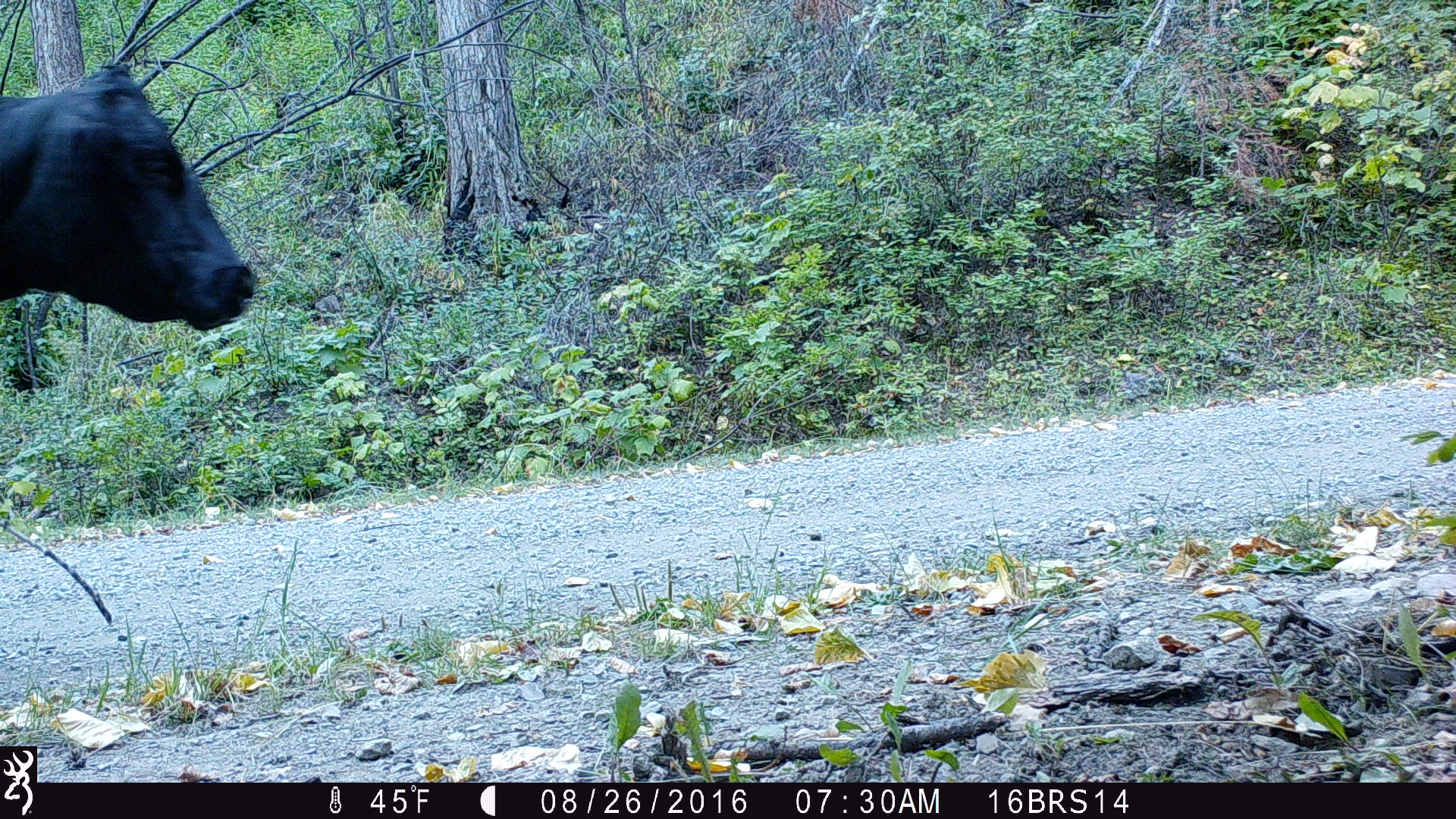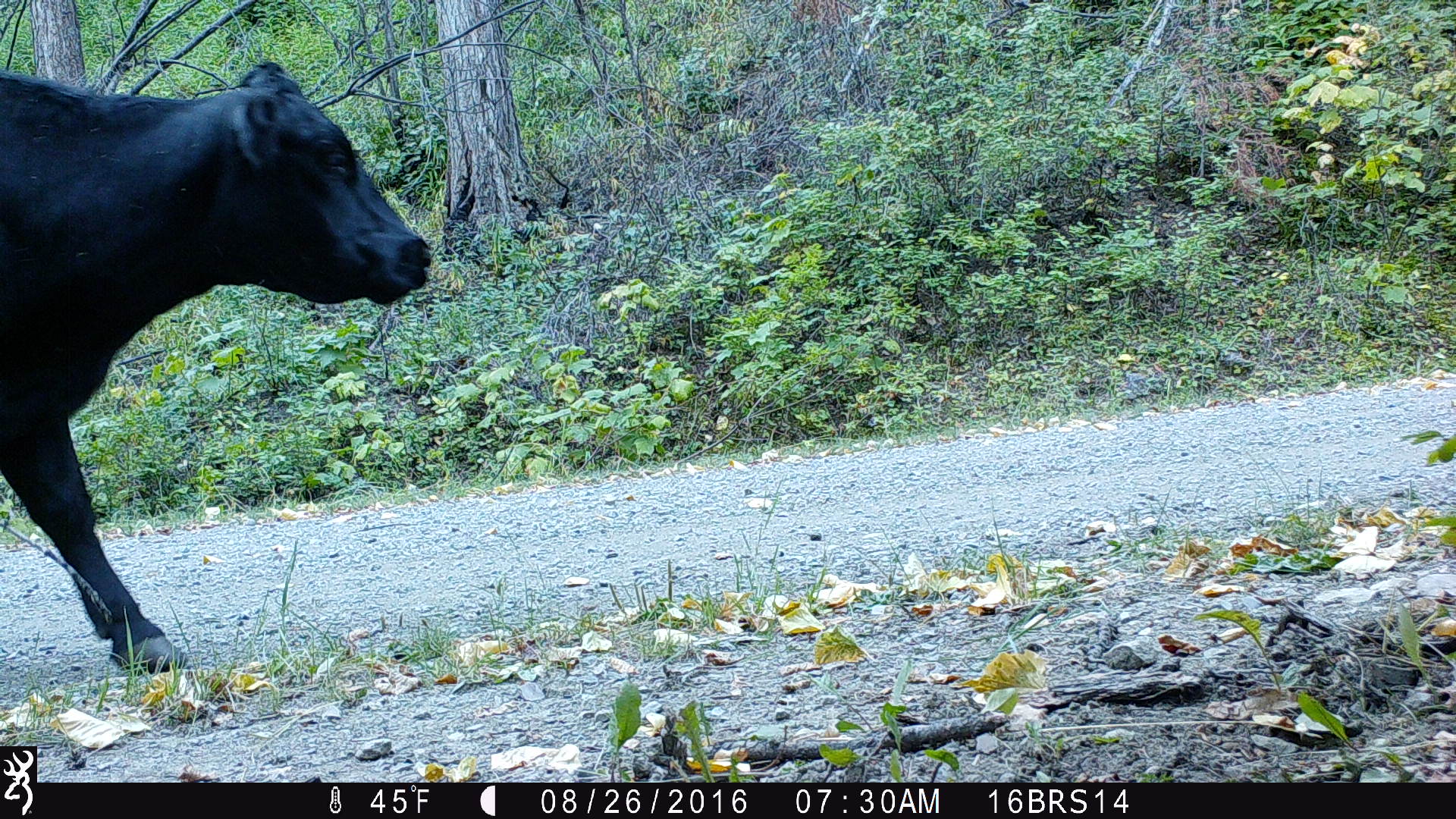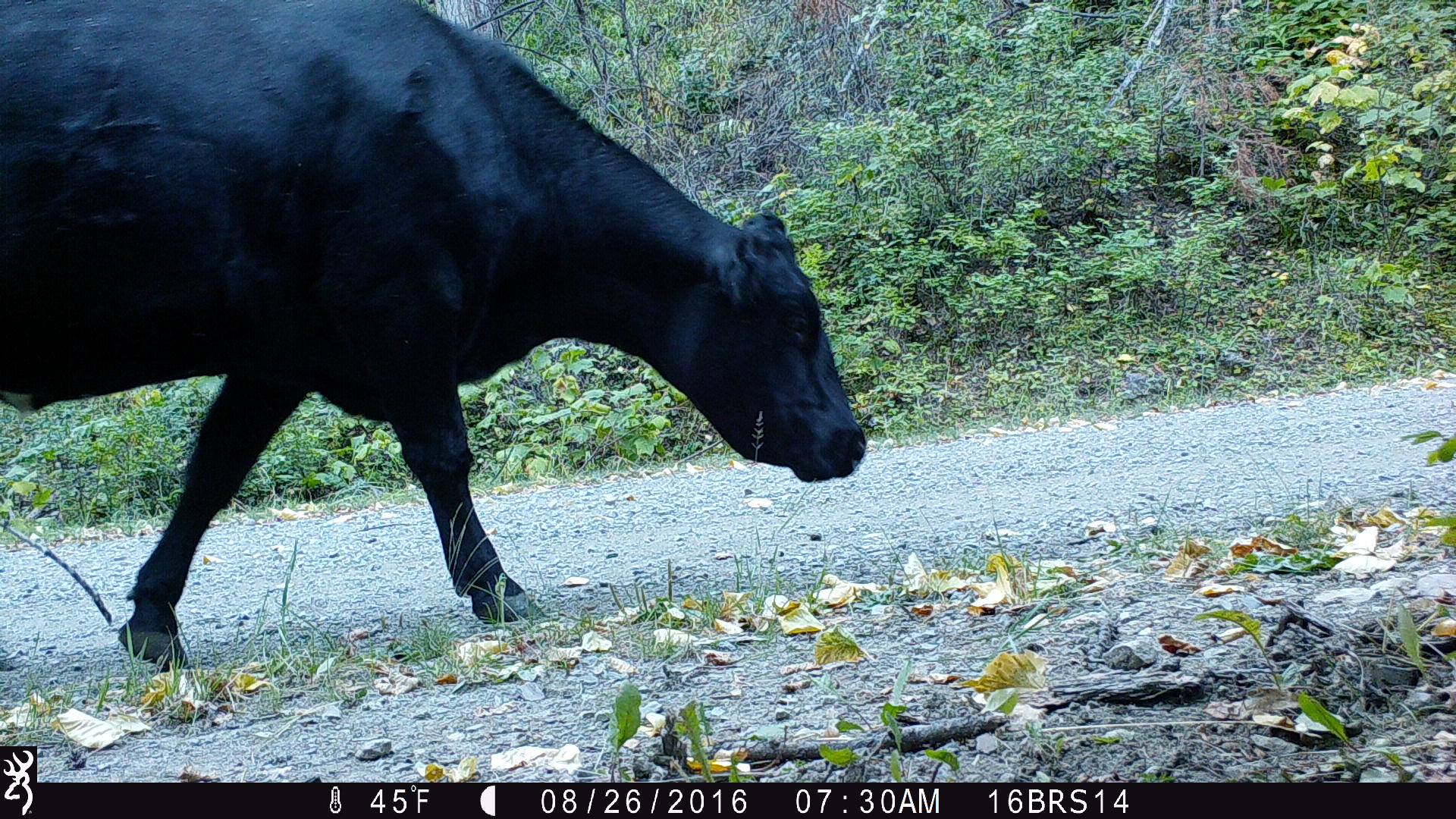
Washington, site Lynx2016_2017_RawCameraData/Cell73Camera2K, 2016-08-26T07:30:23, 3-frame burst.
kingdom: Animalia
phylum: Chordata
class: Mammalia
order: Artiodactyla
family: Bovidae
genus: Bos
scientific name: Bos taurus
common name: domestic cattle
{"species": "domestic cattle (Bos taurus)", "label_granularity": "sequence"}